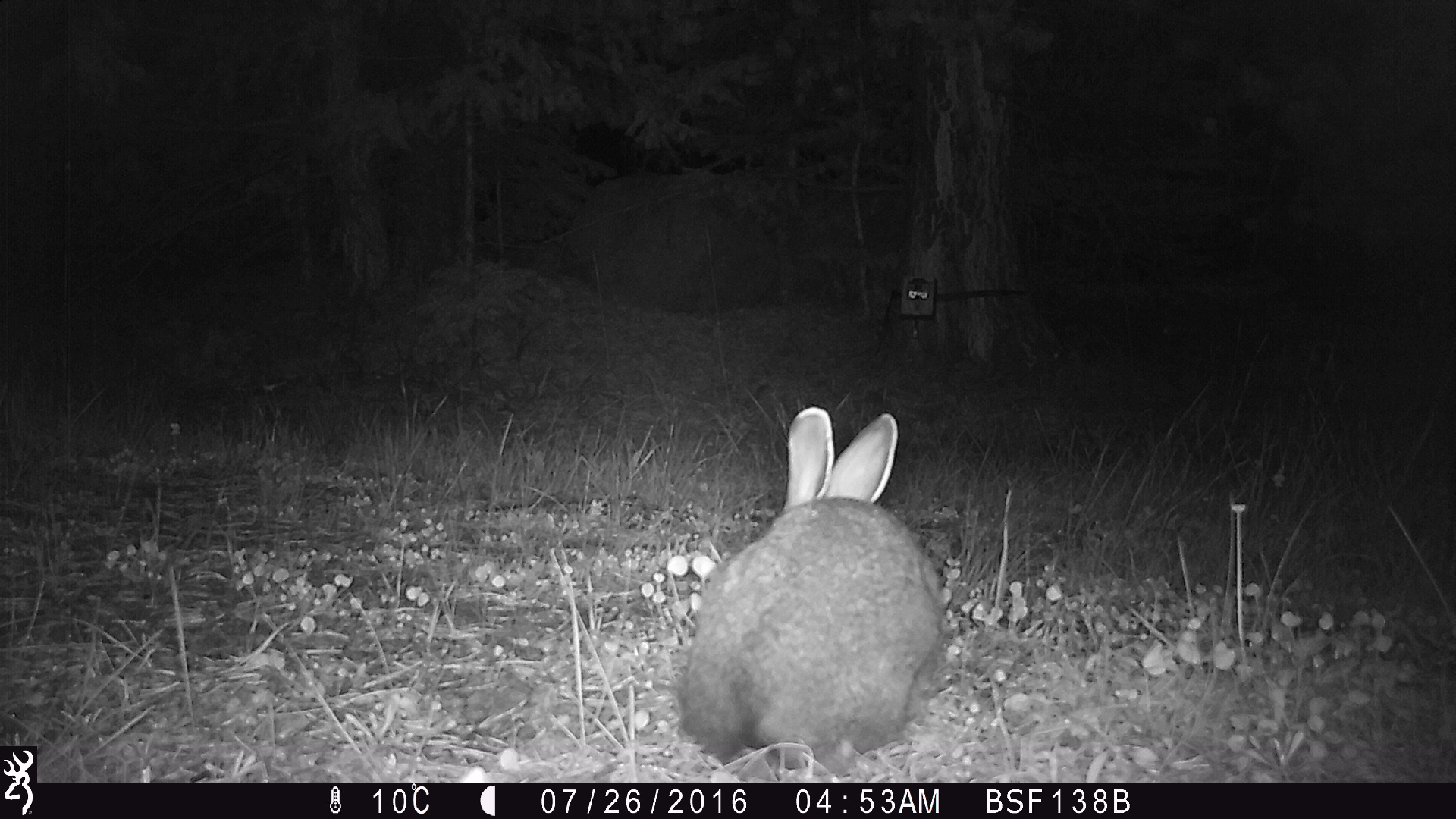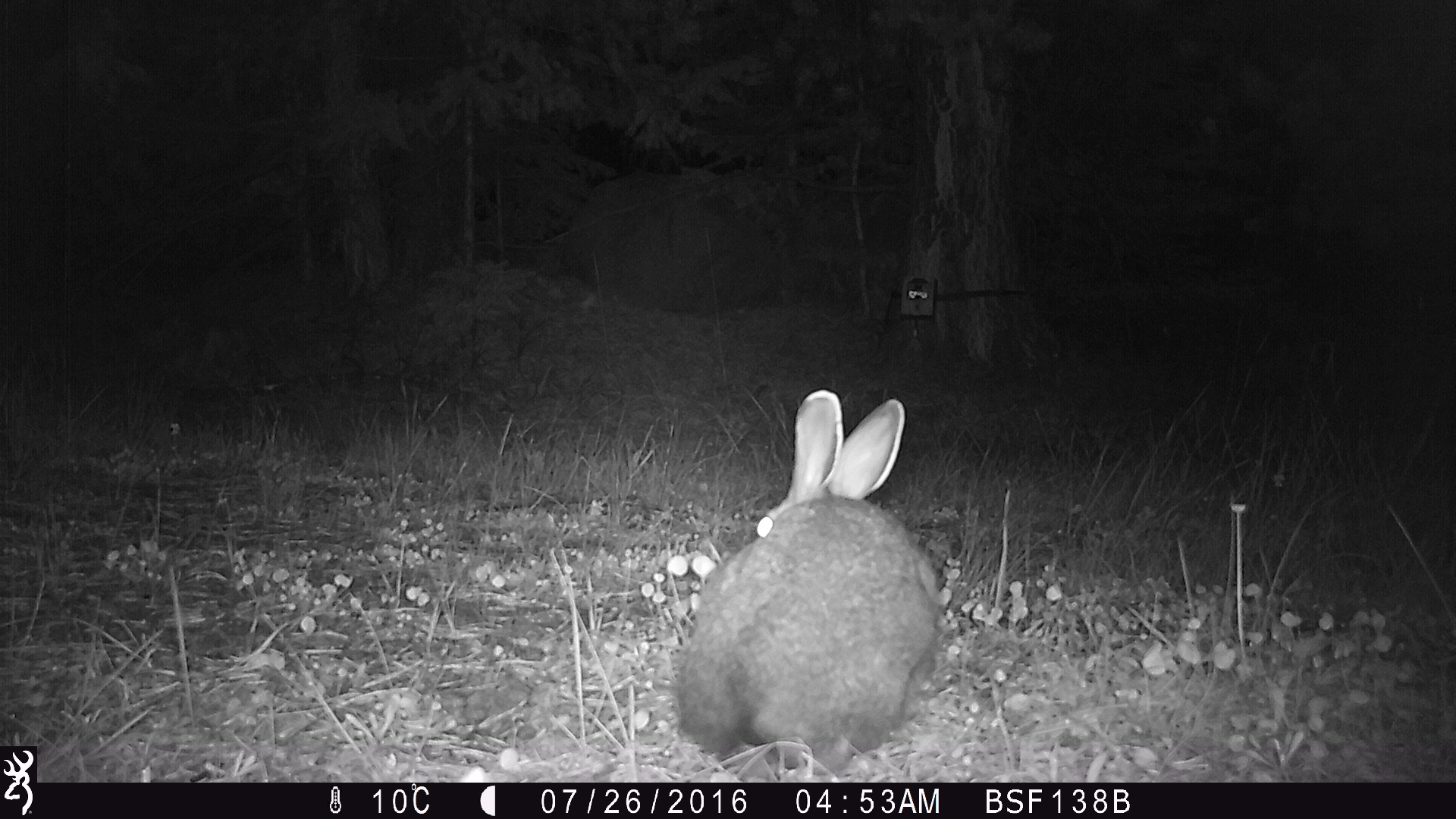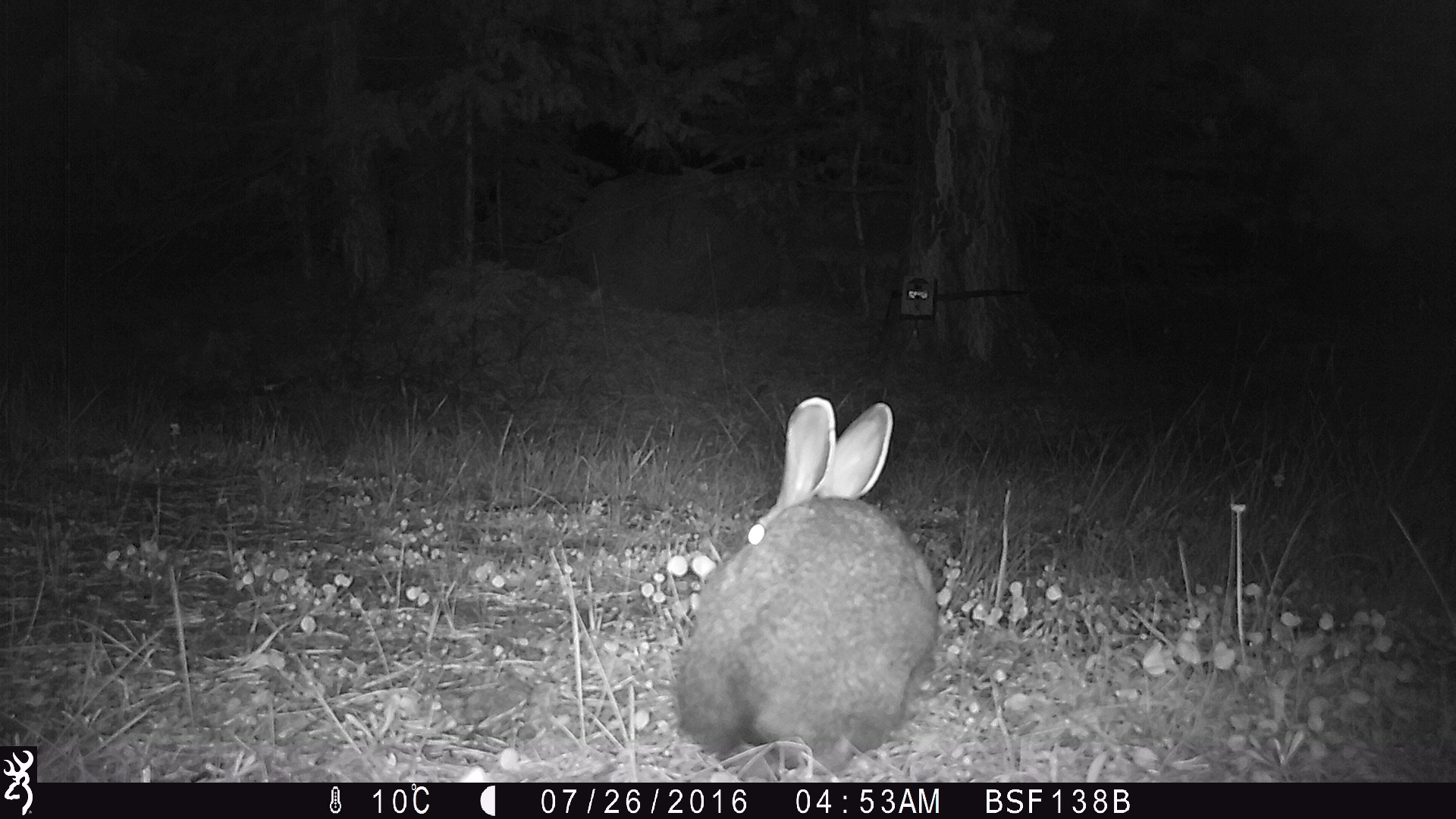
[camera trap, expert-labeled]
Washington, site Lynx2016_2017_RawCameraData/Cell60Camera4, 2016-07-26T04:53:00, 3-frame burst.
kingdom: Animalia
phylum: Chordata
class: Mammalia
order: Lagomorpha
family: Leporidae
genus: Lepus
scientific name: Lepus americanus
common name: snowshoe hare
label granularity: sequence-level